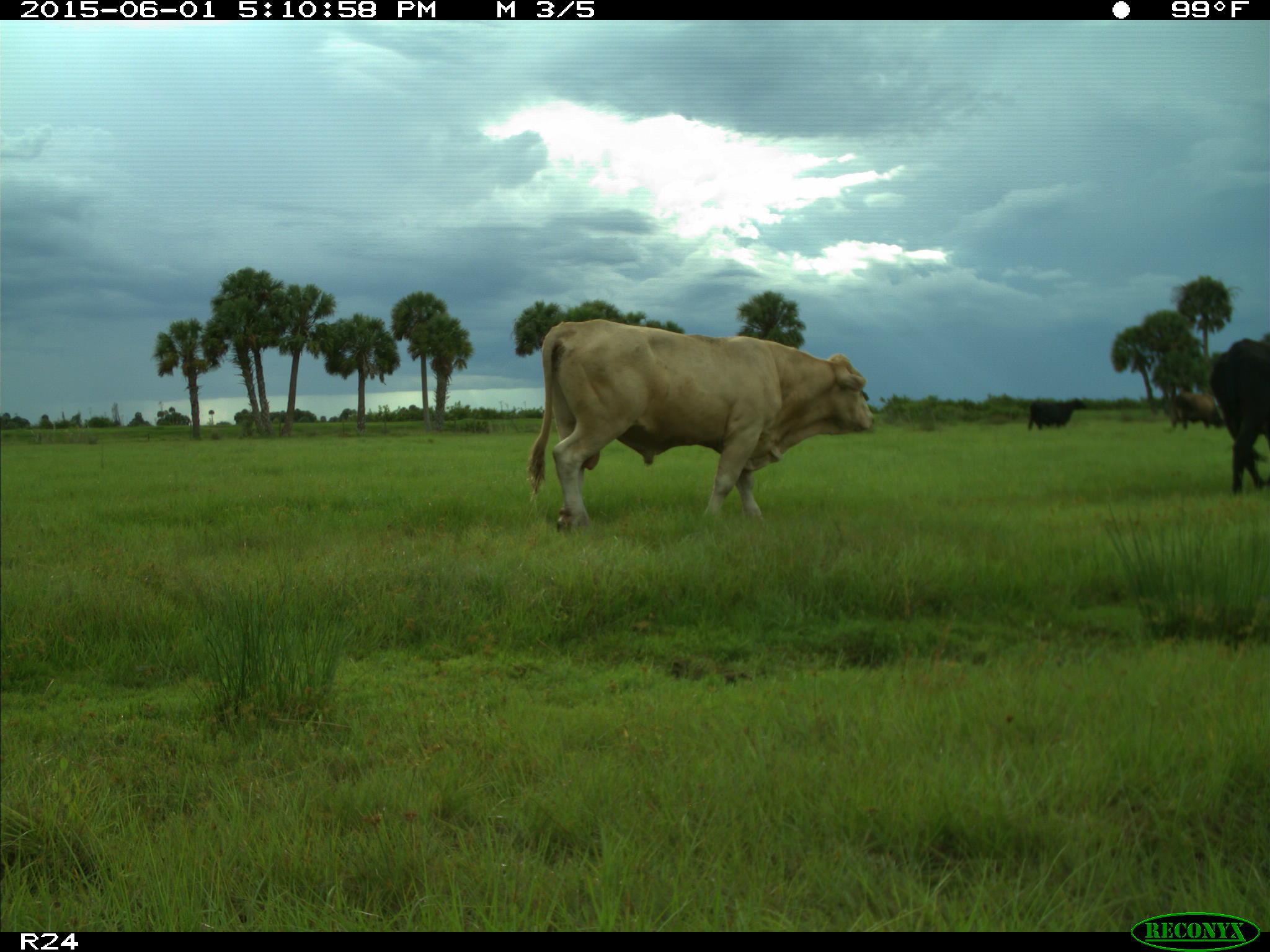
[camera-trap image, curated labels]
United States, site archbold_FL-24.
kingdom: Animalia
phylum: Chordata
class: Mammalia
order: Artiodactyla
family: Bovidae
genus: Bos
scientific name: Bos taurus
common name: domestic cow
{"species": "Bos taurus (domestic cow)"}